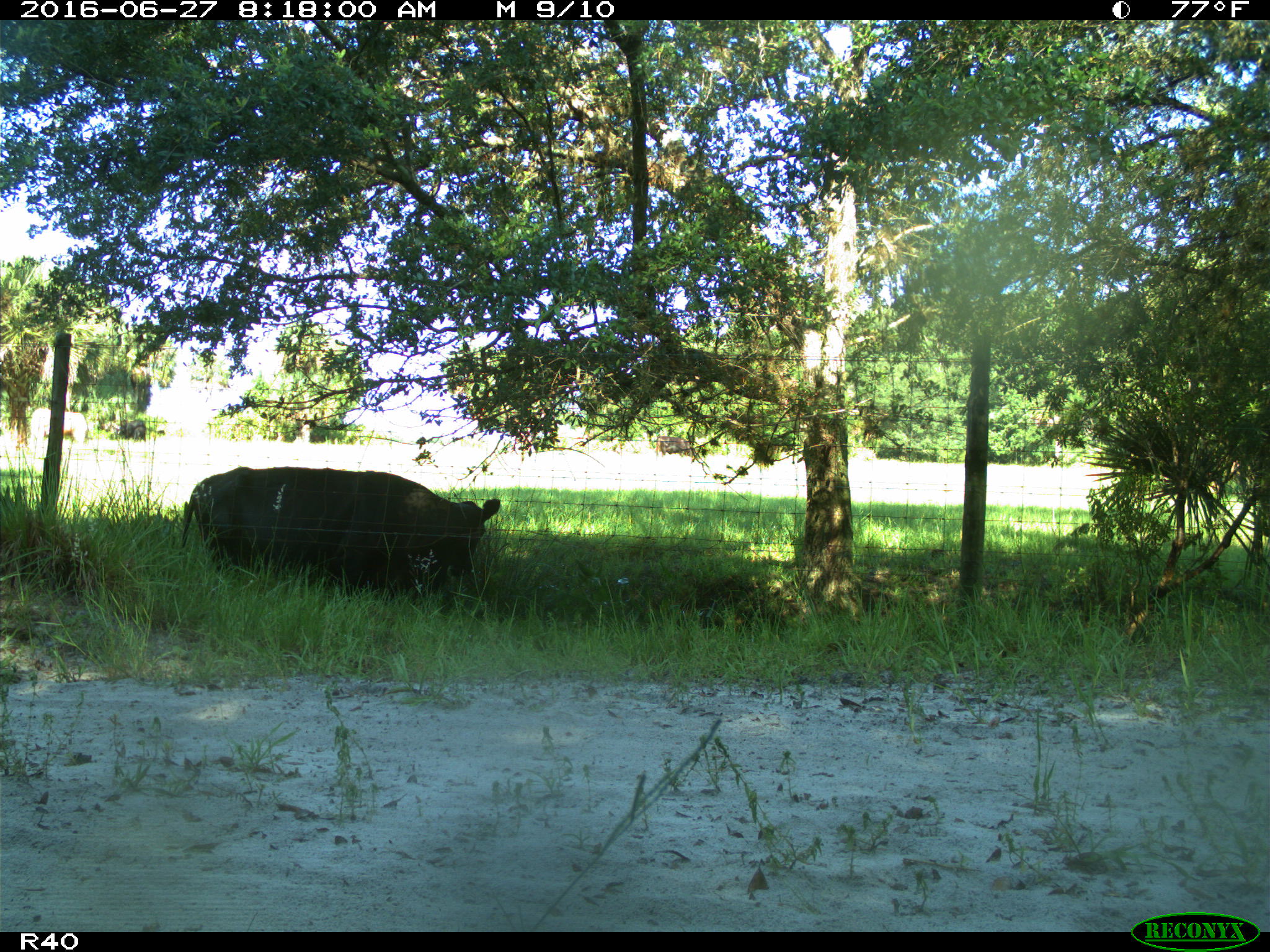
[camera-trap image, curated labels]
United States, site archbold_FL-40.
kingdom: Animalia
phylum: Chordata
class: Mammalia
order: Artiodactyla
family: Bovidae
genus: Bos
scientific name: Bos taurus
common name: domestic cow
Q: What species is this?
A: Bos taurus (domestic cow).